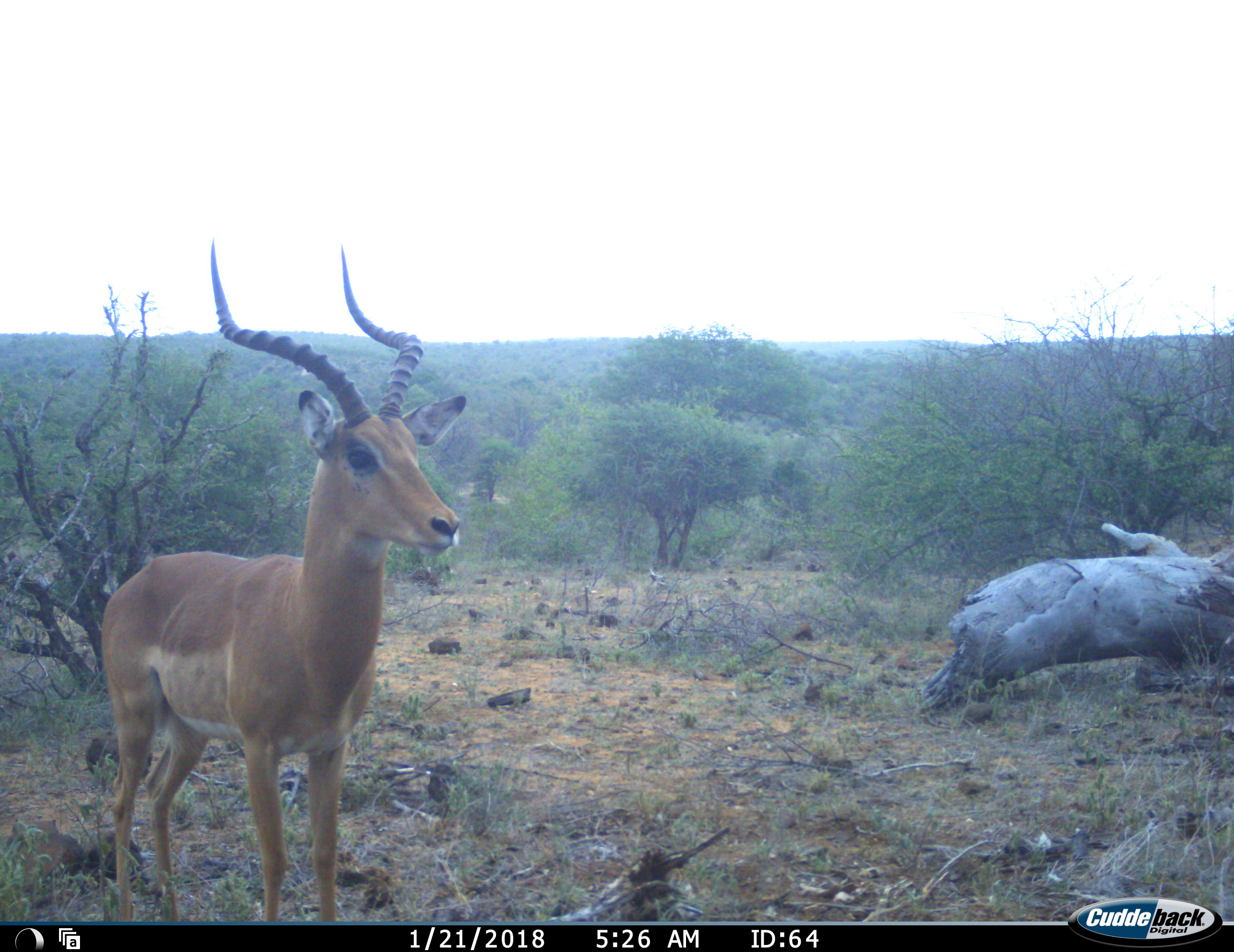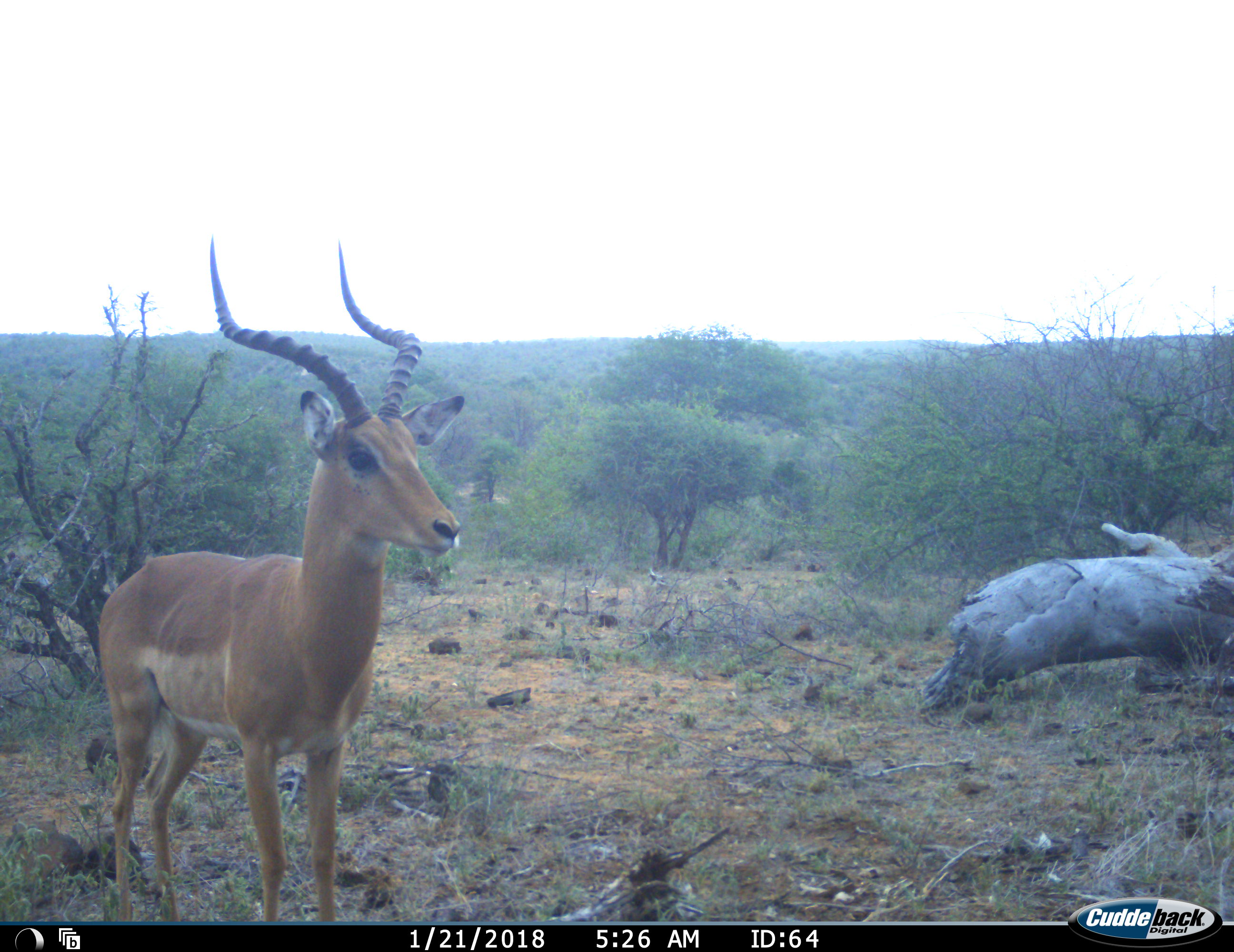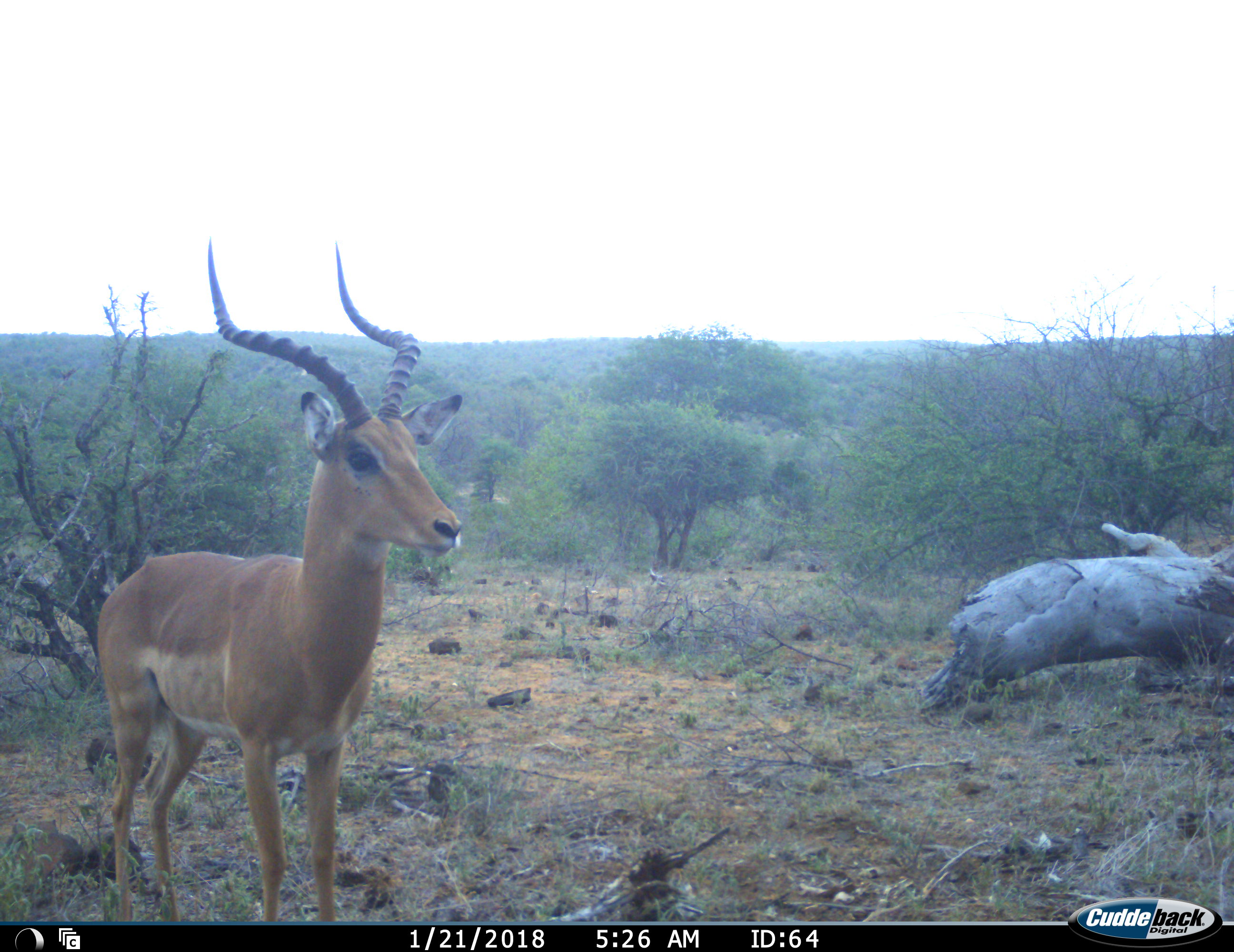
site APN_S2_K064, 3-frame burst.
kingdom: Animalia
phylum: Chordata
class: Mammalia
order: Artiodactyla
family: Bovidae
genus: Aepyceros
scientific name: Aepyceros melampus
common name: impala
Impala (Aepyceros melampus), count 1. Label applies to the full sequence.